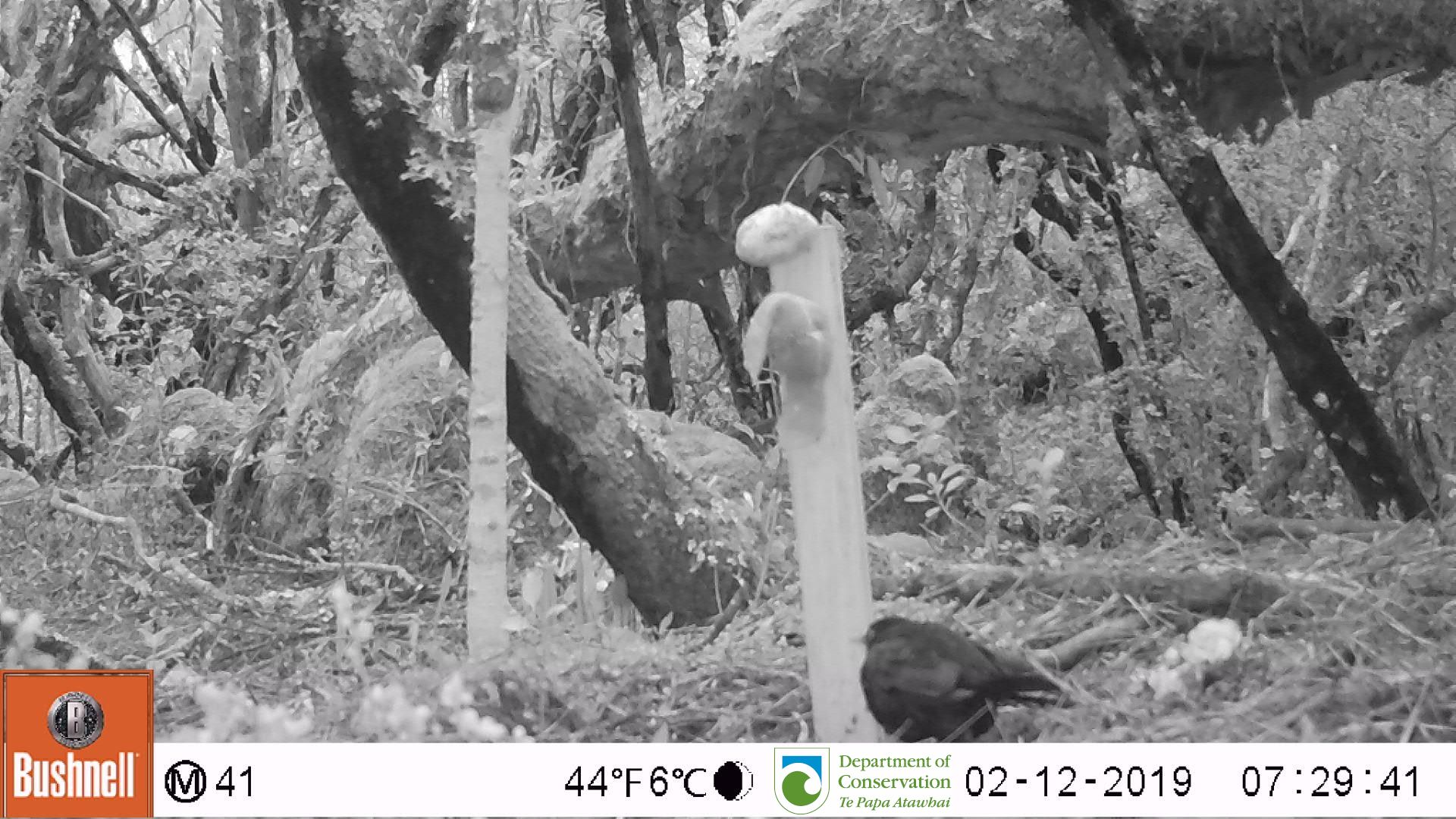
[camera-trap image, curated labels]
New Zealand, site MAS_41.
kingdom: Animalia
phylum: Chordata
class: Aves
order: Passeriformes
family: Turdidae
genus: Turdus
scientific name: Turdus merula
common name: eurasian blackbird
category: blackbird